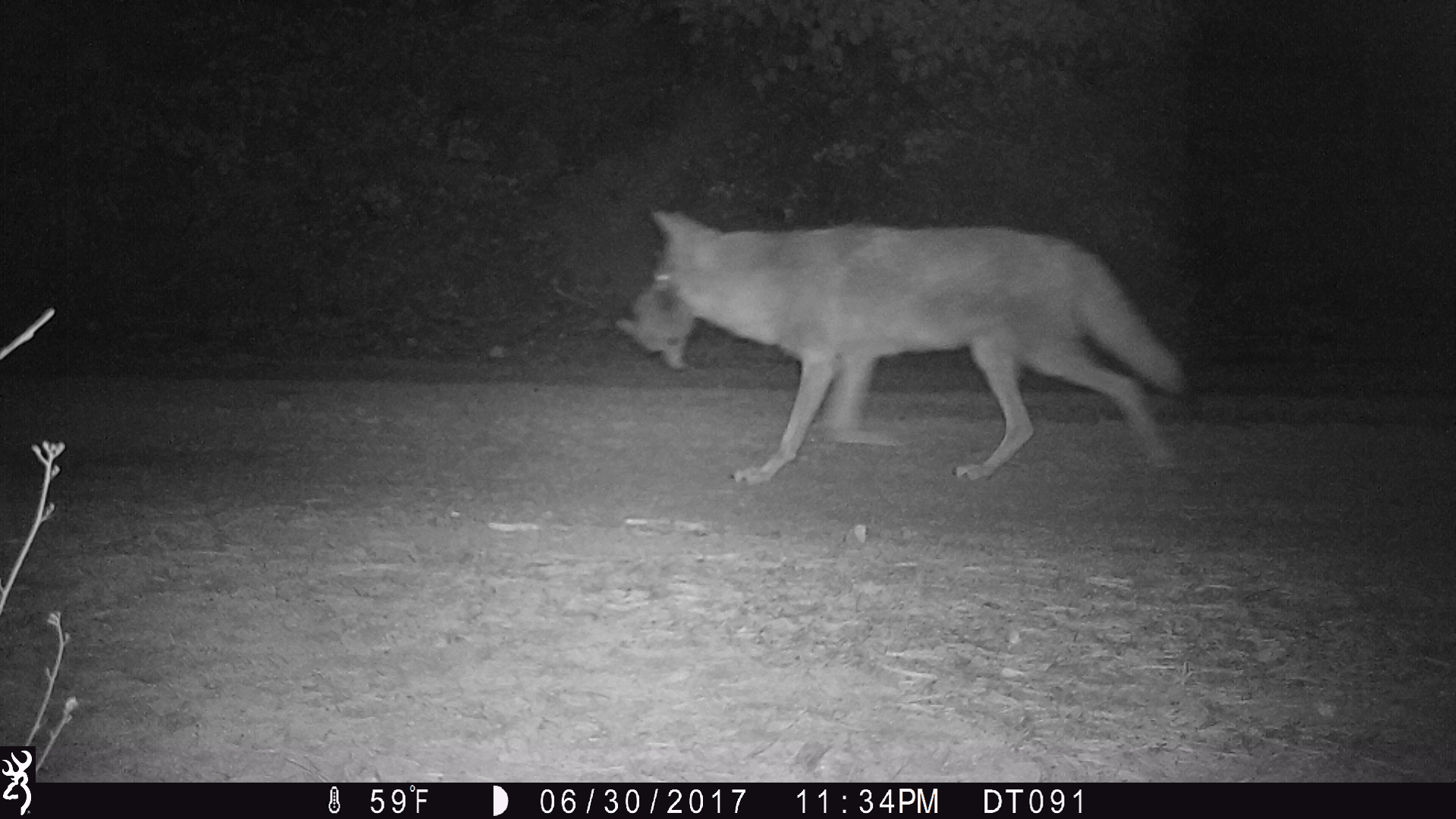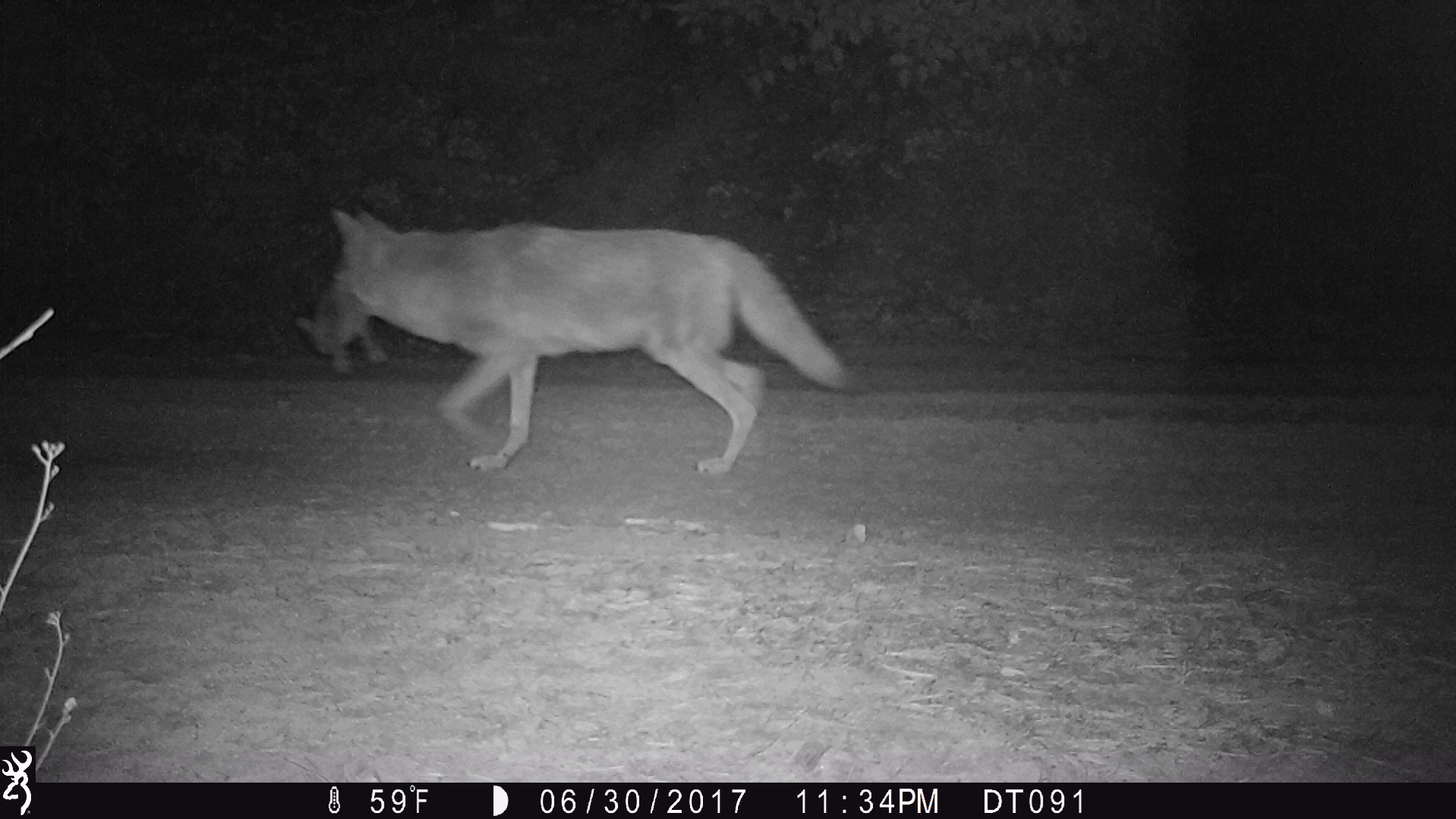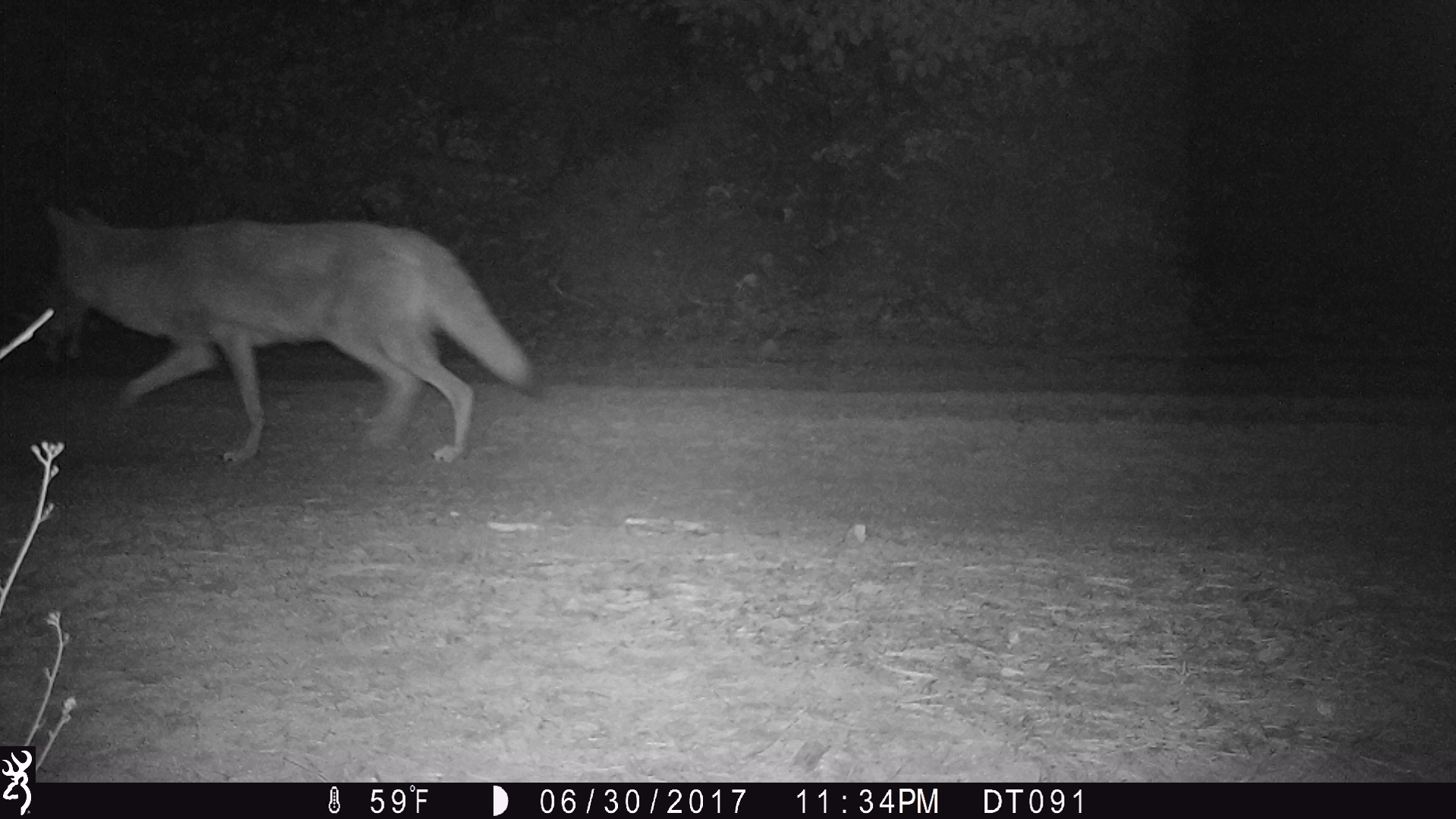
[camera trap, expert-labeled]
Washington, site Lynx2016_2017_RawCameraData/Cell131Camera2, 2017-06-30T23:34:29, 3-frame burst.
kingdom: Animalia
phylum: Chordata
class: Mammalia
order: Carnivora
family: Canidae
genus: Canis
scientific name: Canis latrans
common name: coyote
Canis latrans (coyote). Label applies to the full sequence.